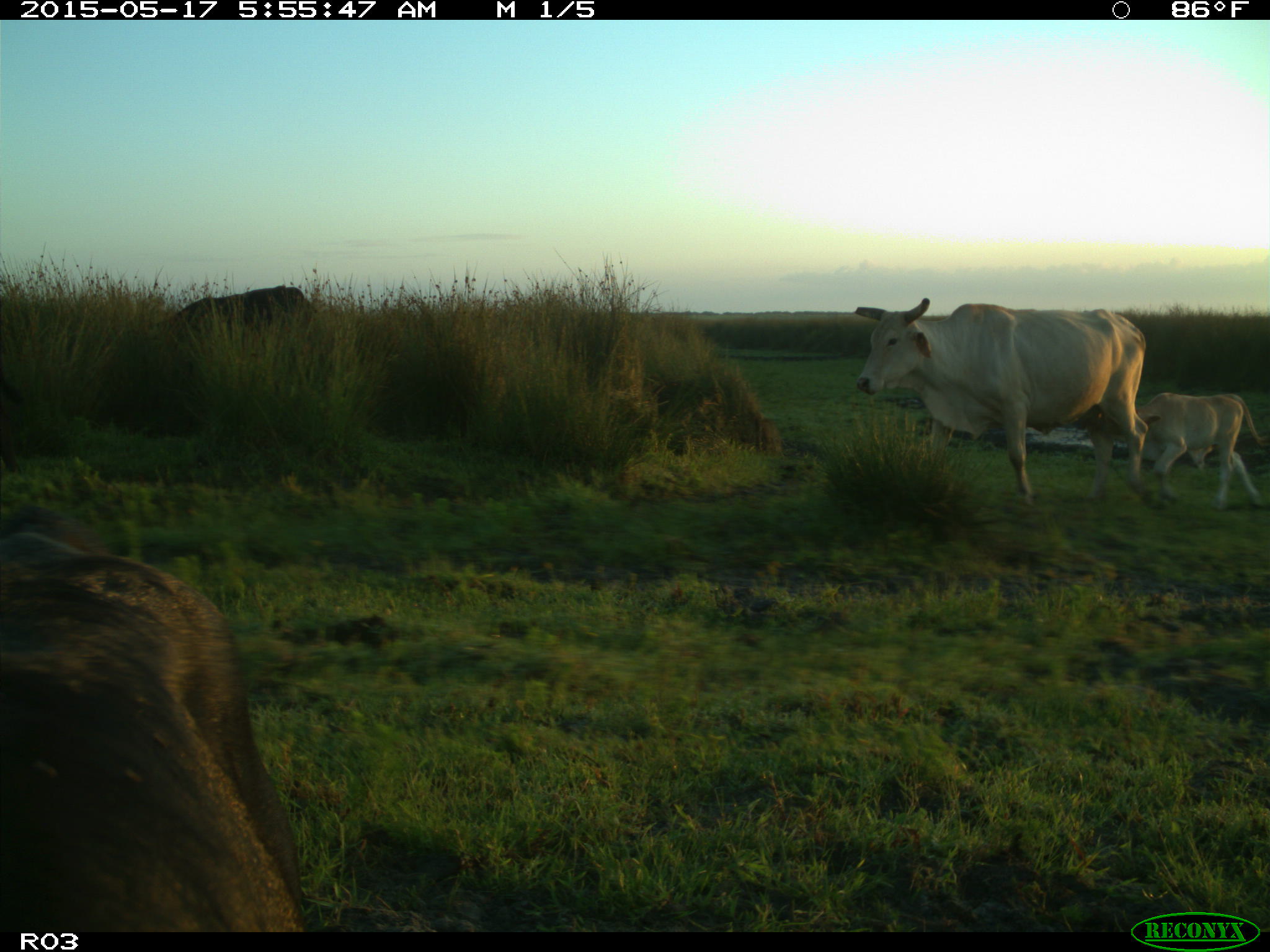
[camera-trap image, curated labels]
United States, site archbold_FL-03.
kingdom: Animalia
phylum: Chordata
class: Mammalia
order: Artiodactyla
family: Bovidae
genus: Bos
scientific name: Bos taurus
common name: domestic cow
Bos taurus (domestic cow).